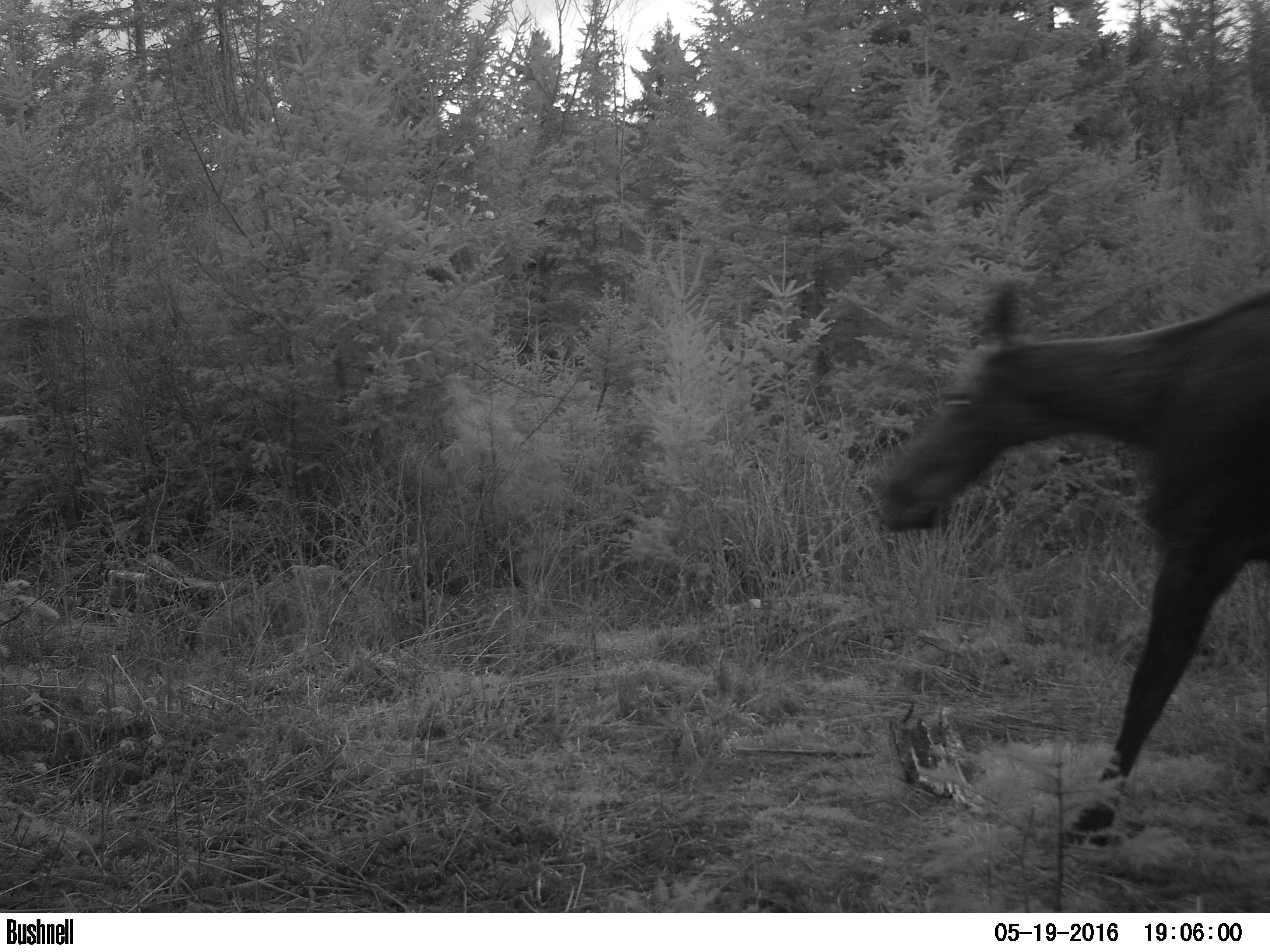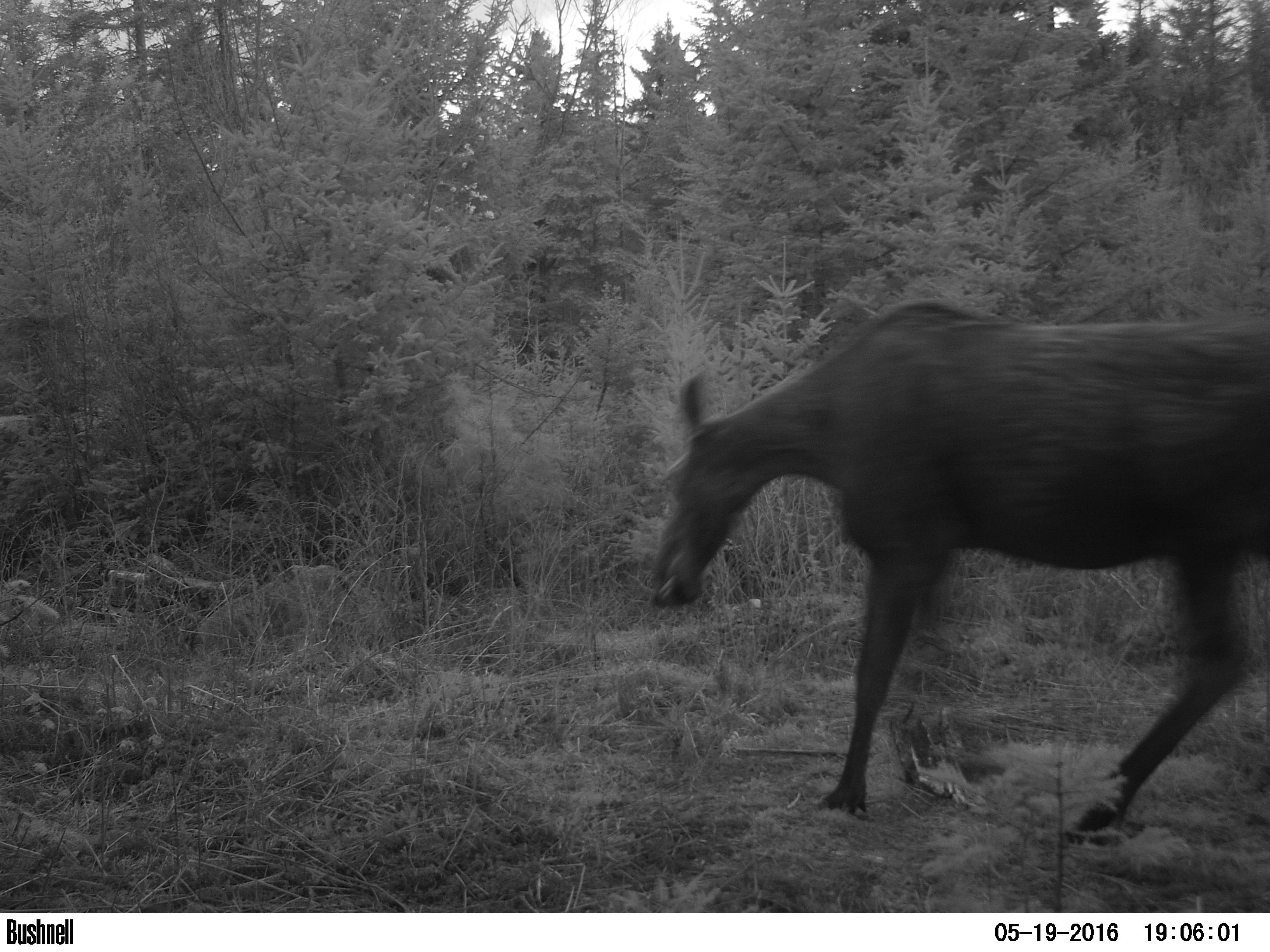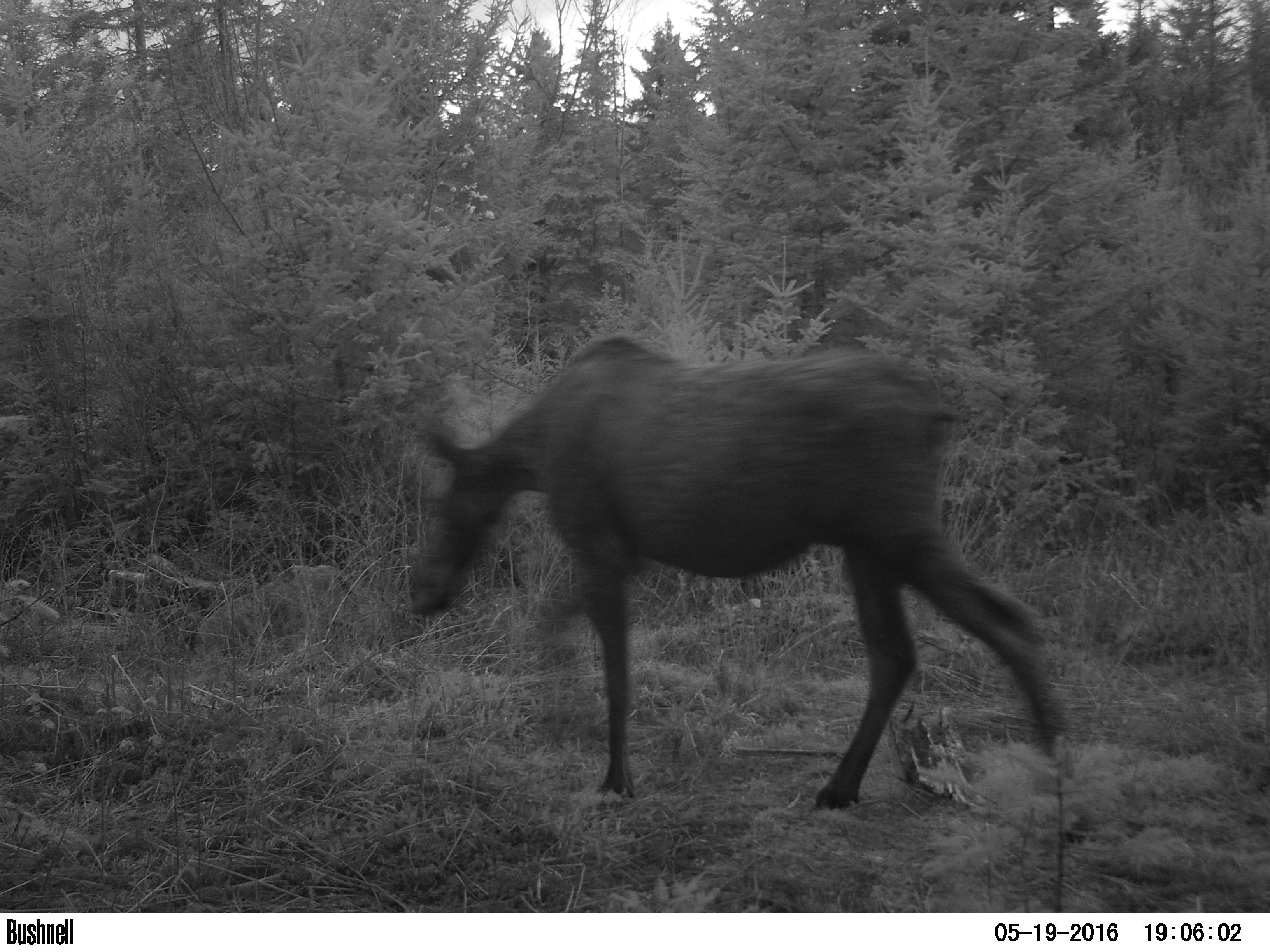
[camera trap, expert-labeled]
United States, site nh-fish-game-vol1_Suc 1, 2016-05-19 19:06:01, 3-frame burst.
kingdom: Animalia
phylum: Chordata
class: Mammalia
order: Artiodactyla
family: Cervidae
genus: Alces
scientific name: Alces alces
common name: moose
Moose (Alces alces).